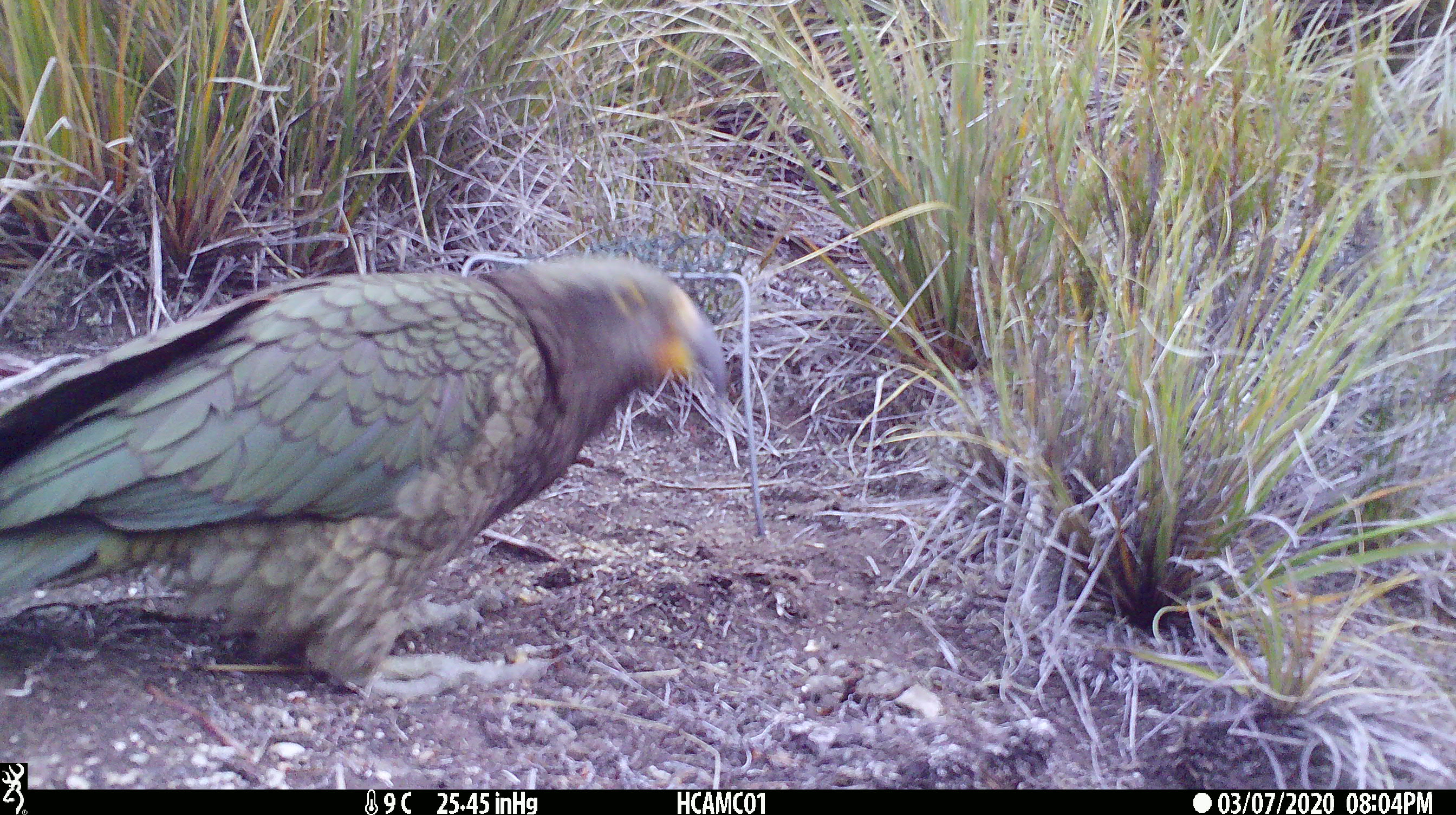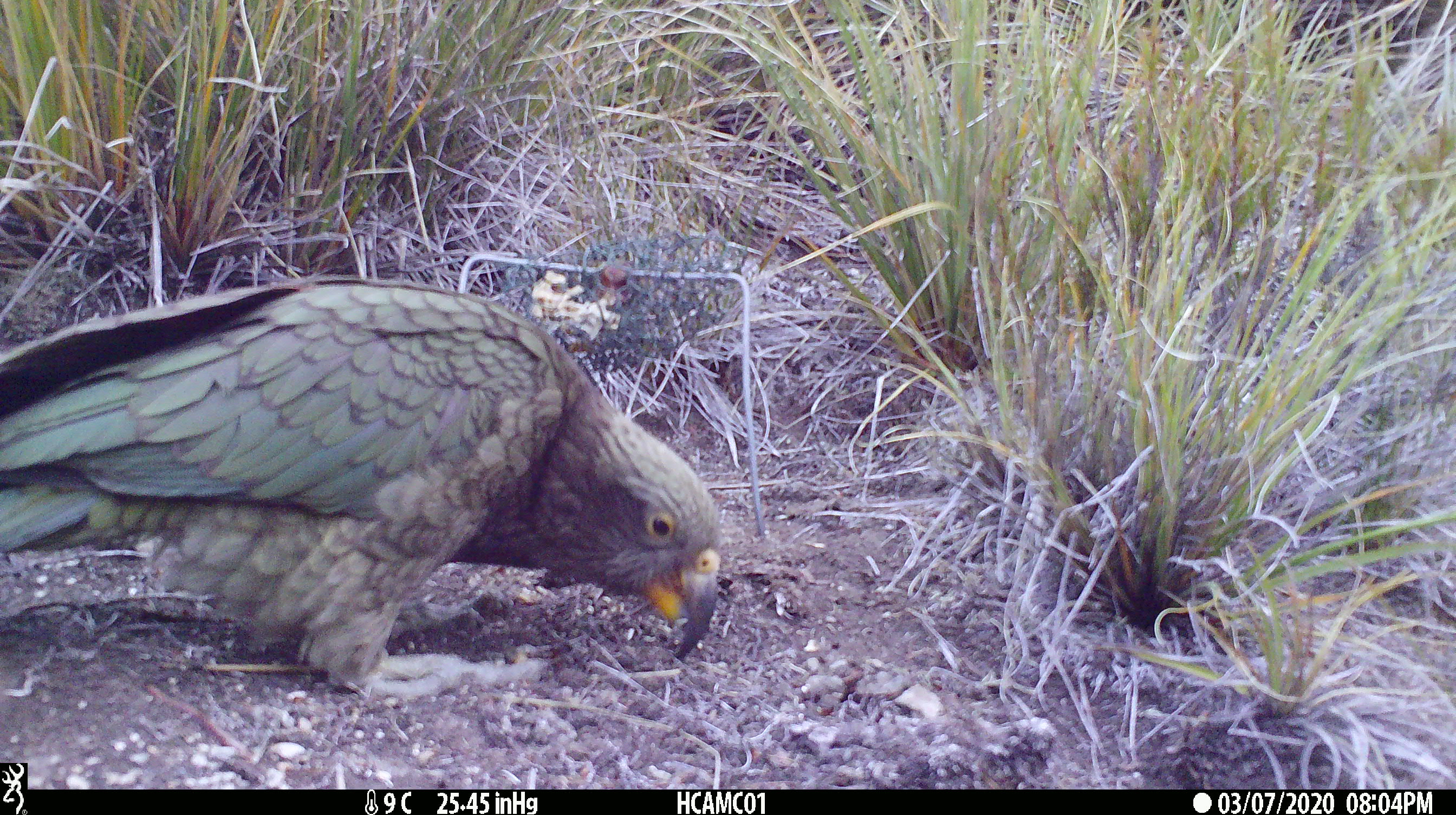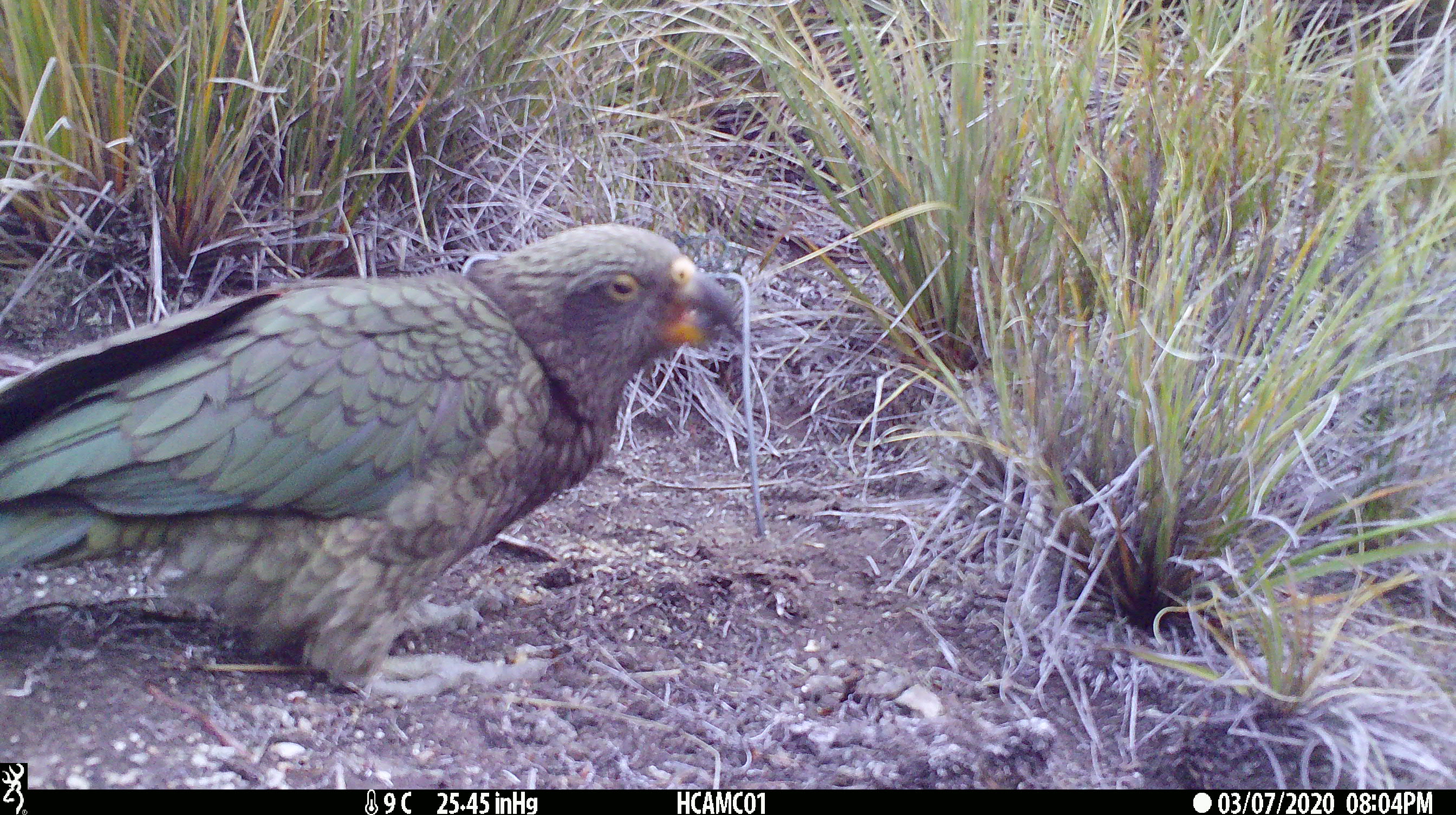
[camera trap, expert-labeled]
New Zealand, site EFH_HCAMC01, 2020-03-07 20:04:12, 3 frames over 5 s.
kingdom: Animalia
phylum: Chordata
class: Aves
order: Psittaciformes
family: Strigopidae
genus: Nestor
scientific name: Nestor notabilis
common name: kea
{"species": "kea (Nestor notabilis)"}